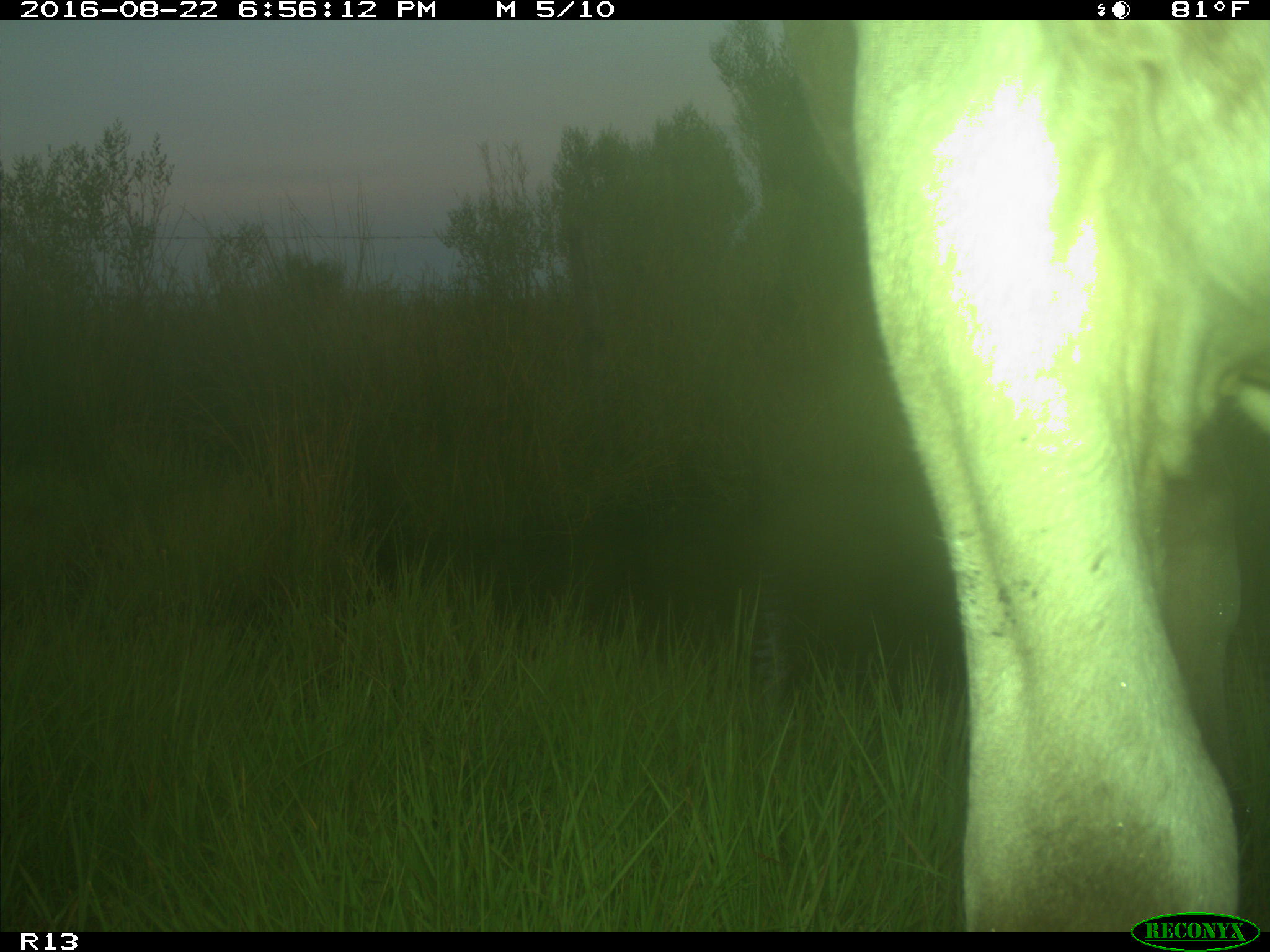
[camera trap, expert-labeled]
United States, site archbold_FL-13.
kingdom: Animalia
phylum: Chordata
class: Mammalia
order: Artiodactyla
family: Bovidae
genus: Bos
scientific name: Bos taurus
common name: domestic cow